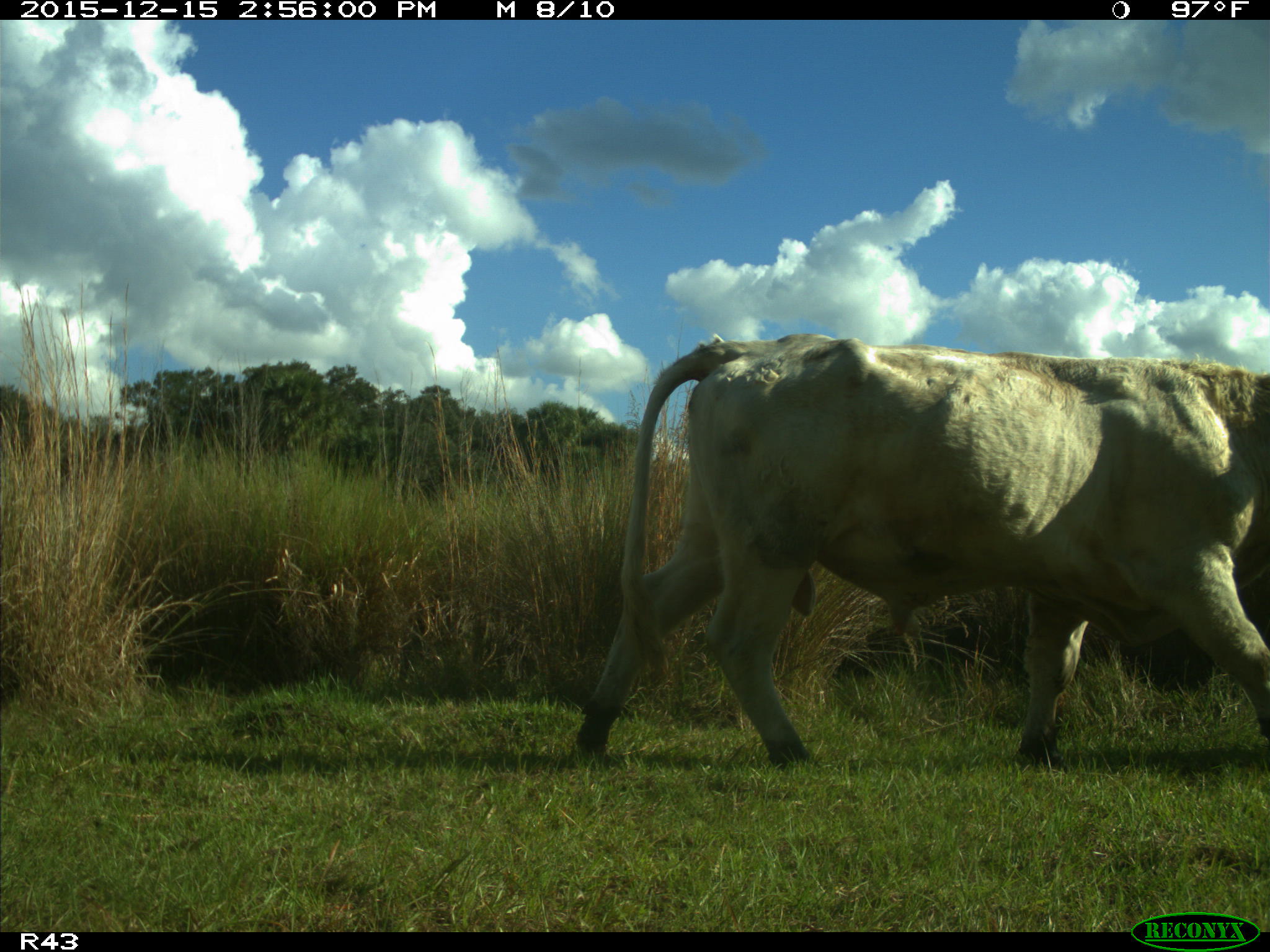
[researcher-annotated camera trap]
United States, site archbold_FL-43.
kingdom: Animalia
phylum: Chordata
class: Mammalia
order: Artiodactyla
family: Bovidae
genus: Bos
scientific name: Bos taurus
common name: domestic cow